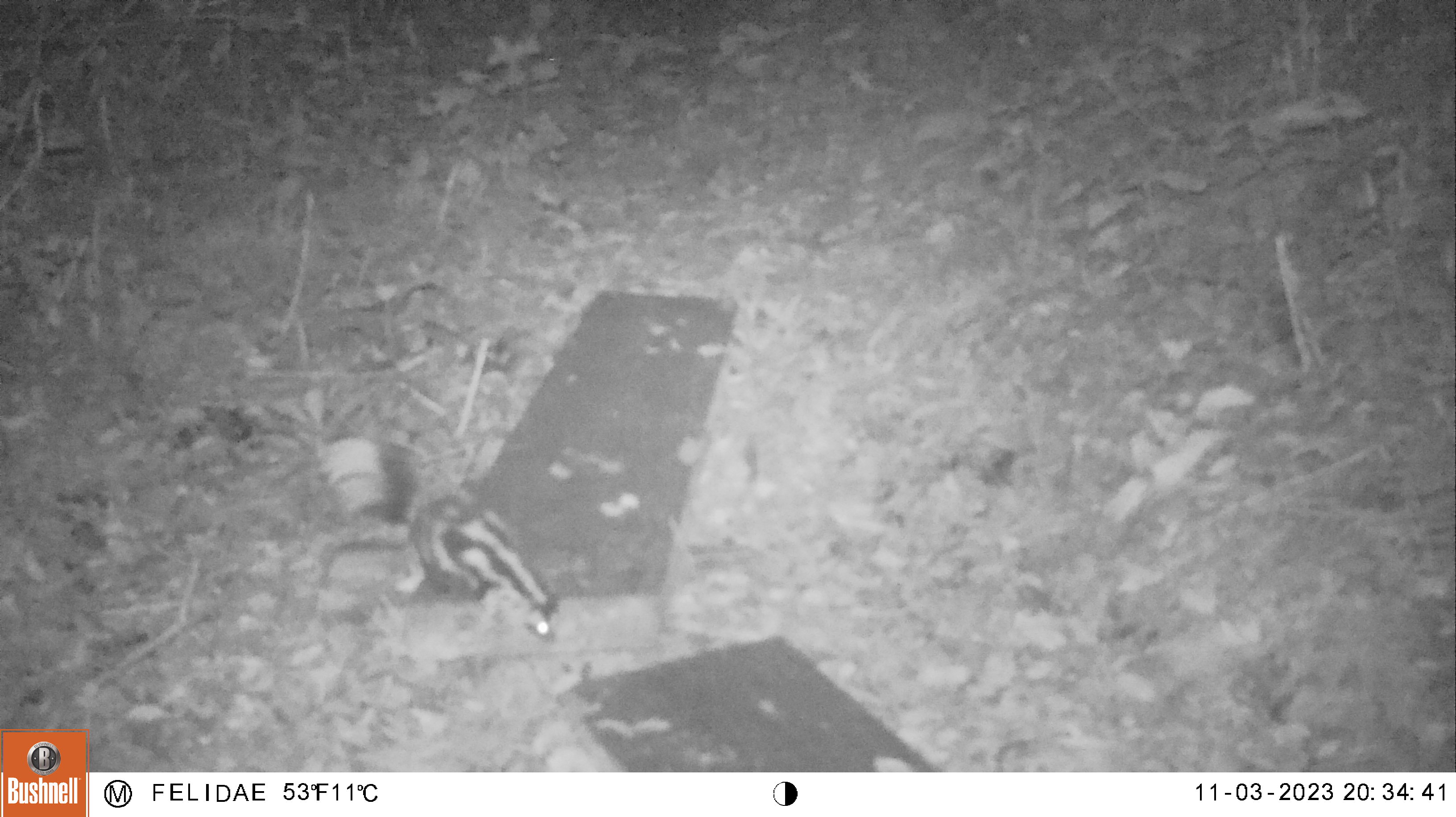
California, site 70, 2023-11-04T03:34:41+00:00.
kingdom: Animalia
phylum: Chordata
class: Mammalia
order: Carnivora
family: Mephitidae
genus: Spilogale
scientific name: Spilogale gracilis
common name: western spotted skunk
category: spotted skunk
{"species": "spotted skunk (western spotted skunk) (Spilogale gracilis)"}